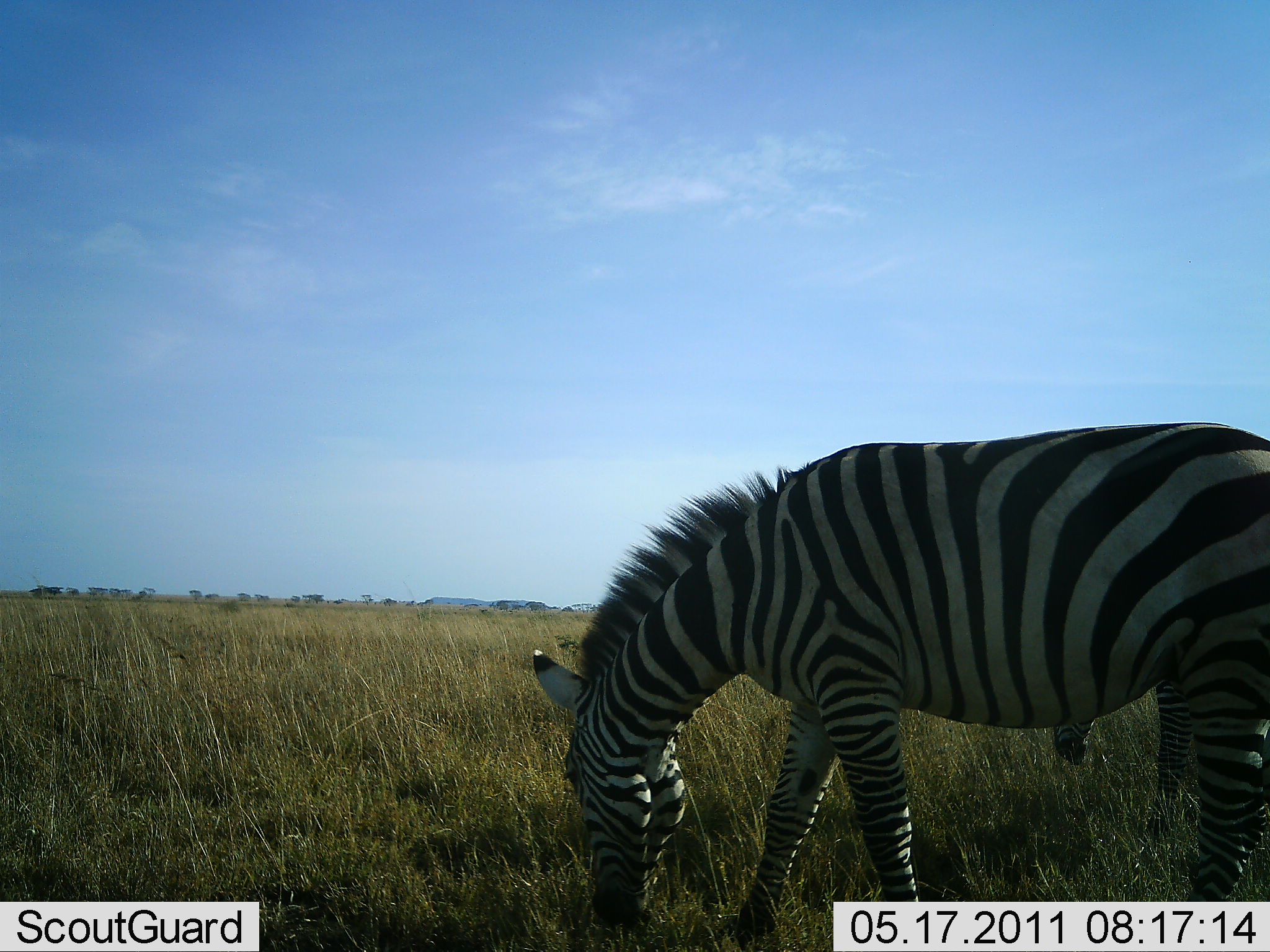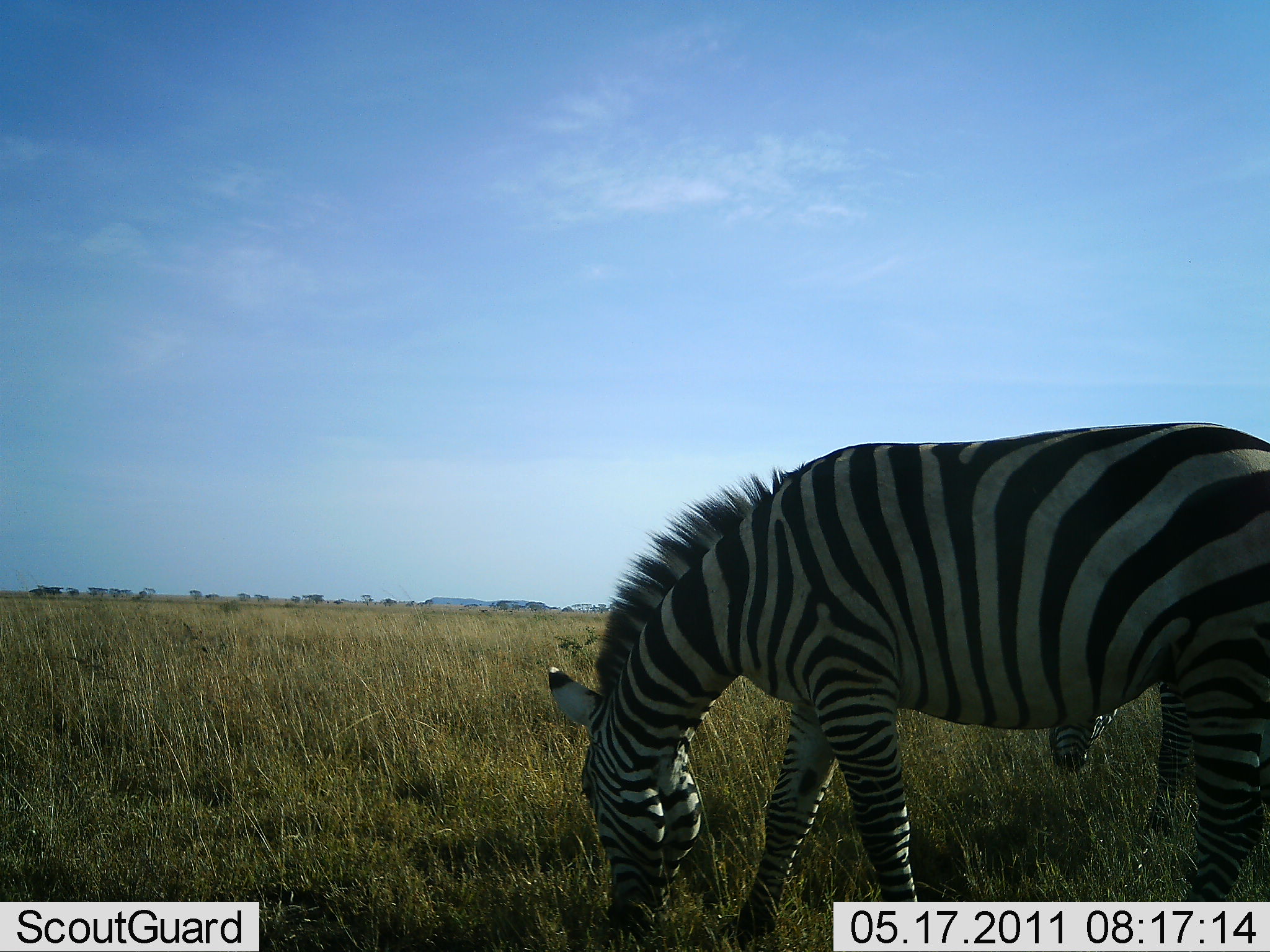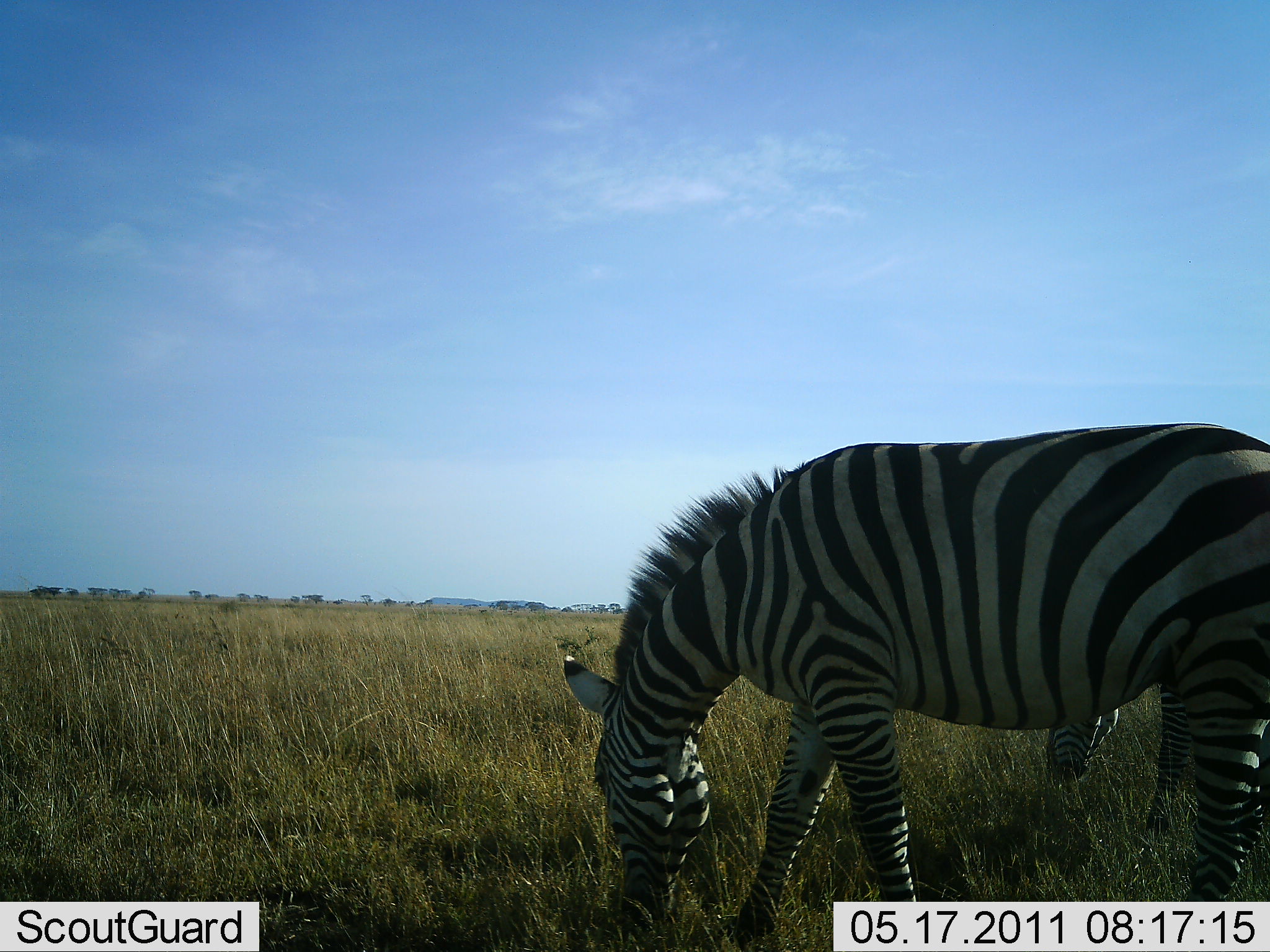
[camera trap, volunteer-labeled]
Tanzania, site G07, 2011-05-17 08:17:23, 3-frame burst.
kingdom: Animalia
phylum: Chordata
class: Mammalia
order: Perissodactyla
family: Equidae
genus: Equus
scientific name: Equus quagga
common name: plains zebra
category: zebra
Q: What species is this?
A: Zebra (plains zebra) (Equus quagga).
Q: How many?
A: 2.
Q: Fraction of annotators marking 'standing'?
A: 9%.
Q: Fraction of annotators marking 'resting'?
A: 0%.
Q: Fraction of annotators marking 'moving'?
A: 0%.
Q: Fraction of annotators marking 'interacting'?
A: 0%.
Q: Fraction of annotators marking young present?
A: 0%.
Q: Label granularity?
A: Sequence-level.